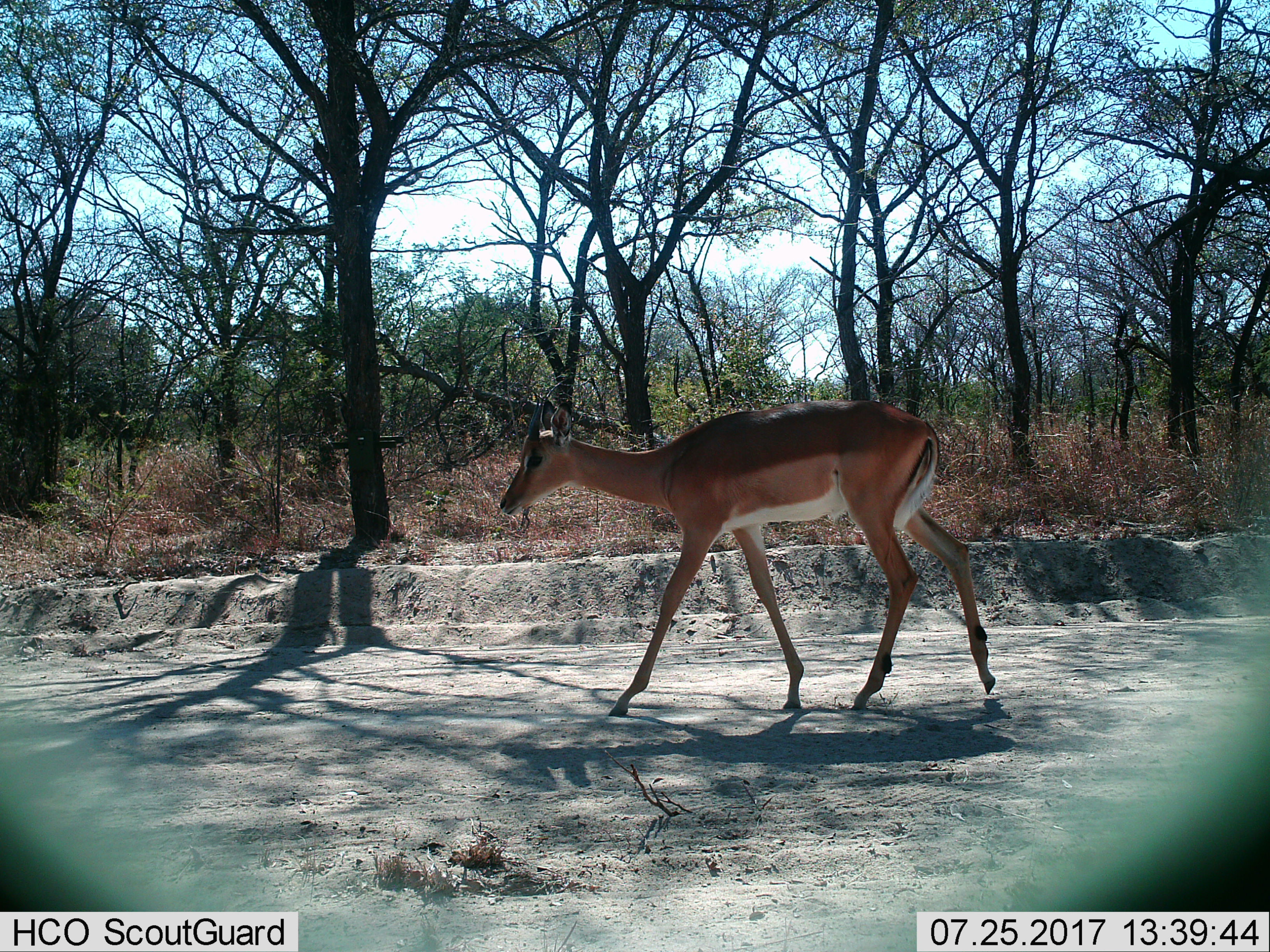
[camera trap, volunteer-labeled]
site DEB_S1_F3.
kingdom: Animalia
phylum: Chordata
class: Mammalia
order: Artiodactyla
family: Bovidae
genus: Aepyceros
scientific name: Aepyceros melampus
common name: impala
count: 1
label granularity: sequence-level